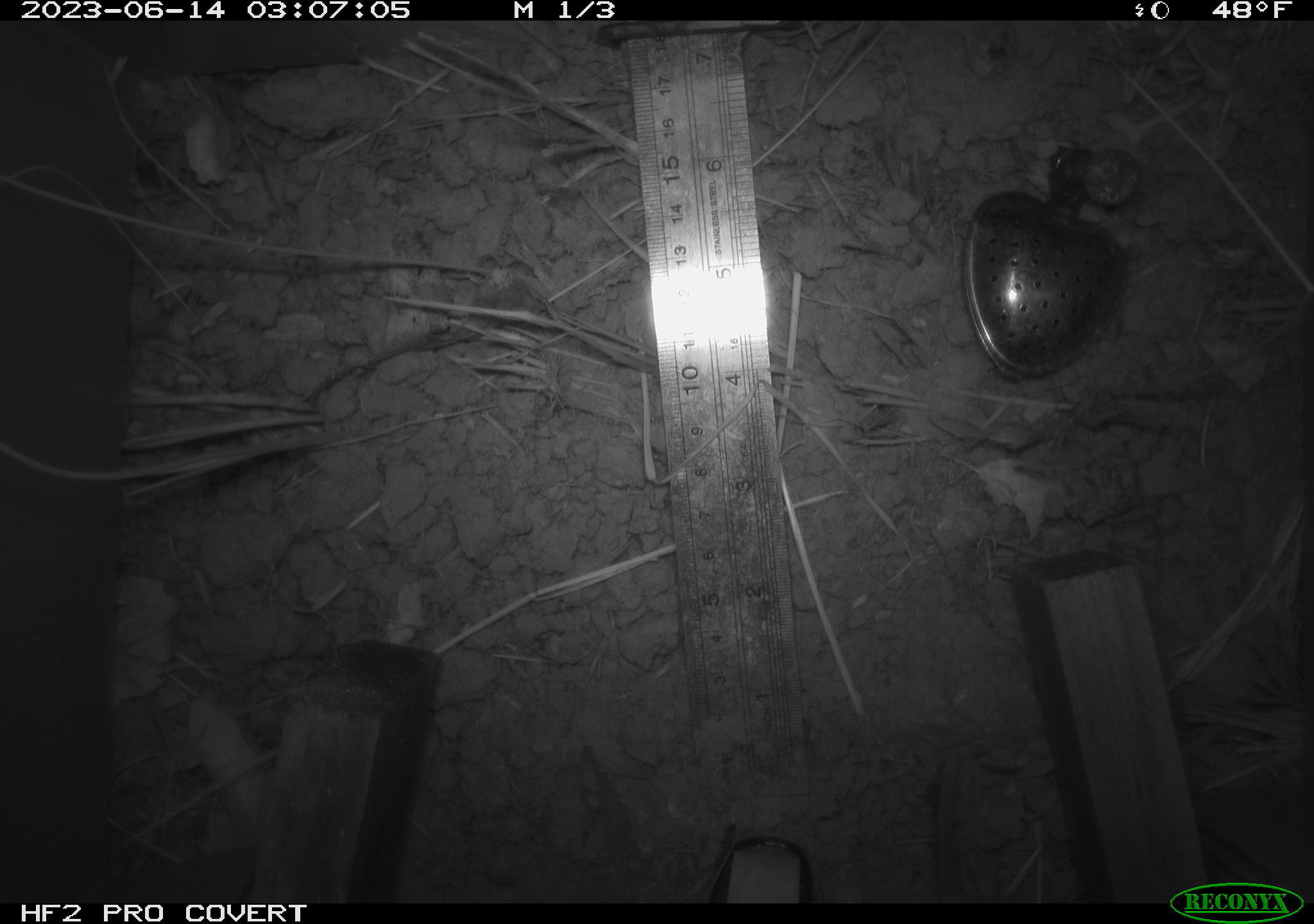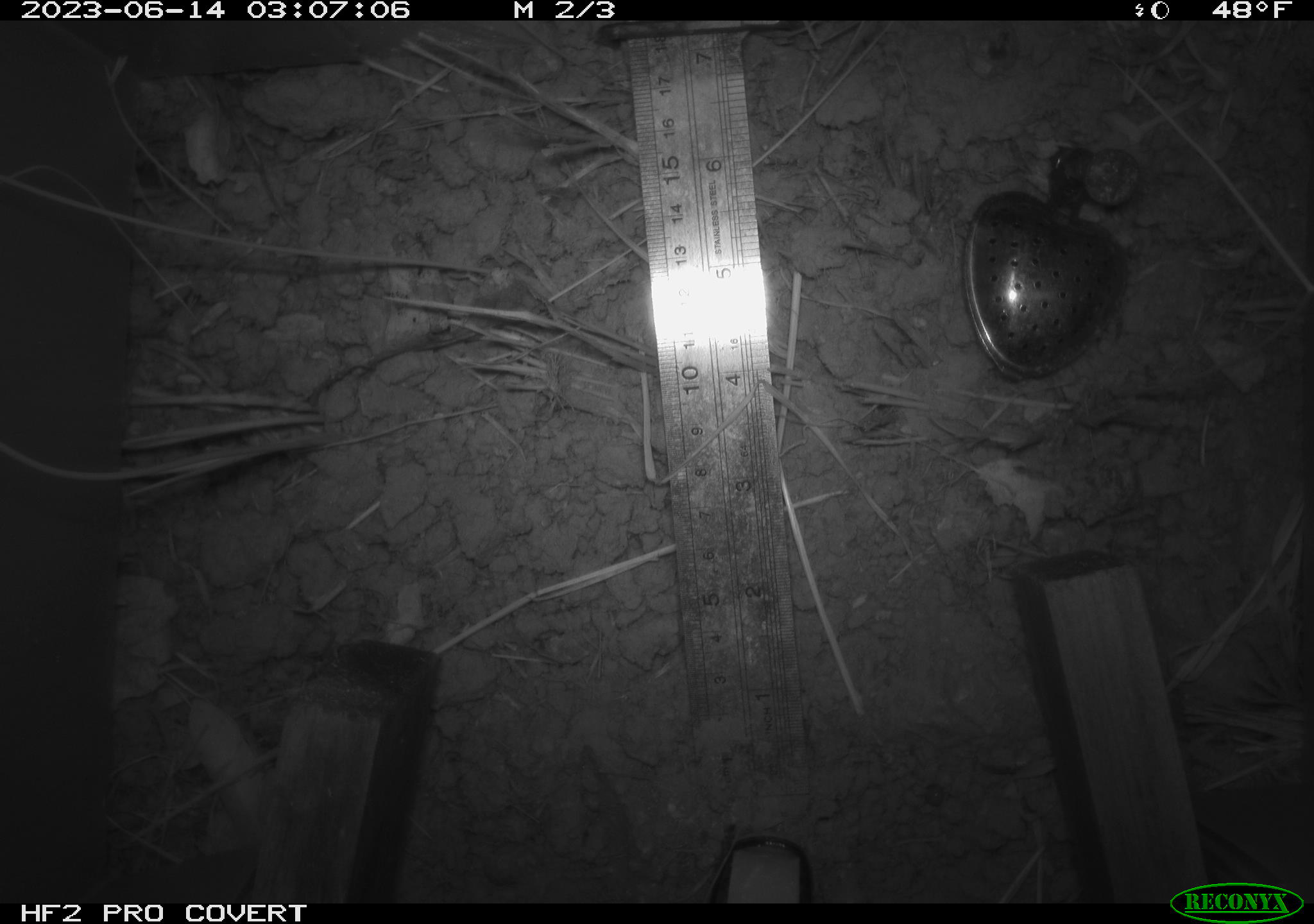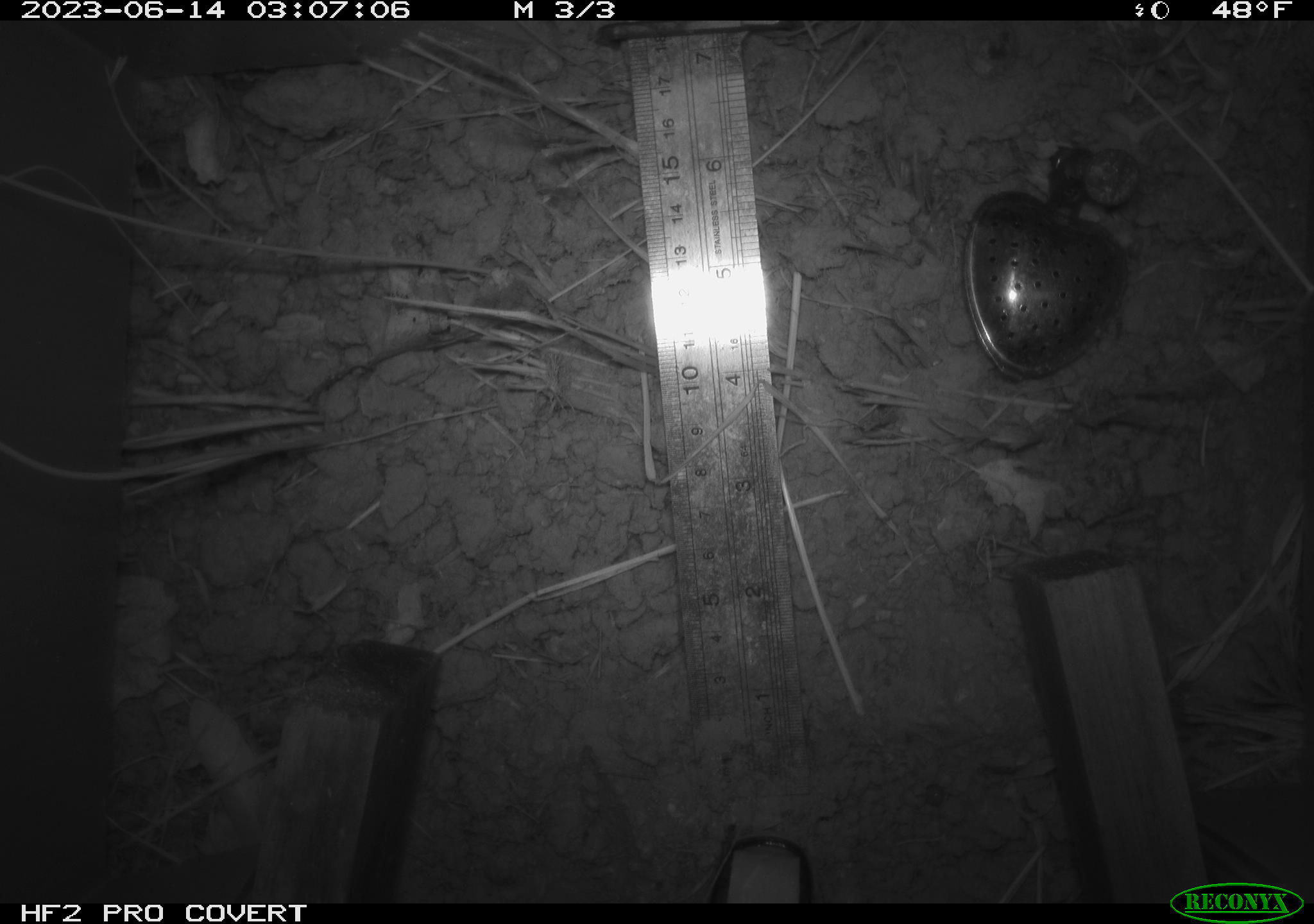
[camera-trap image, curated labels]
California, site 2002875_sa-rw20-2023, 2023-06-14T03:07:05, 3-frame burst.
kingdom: Animalia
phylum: Chordata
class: Mammalia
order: Rodentia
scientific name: Rodentia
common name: rodent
Rodent (Rodentia).